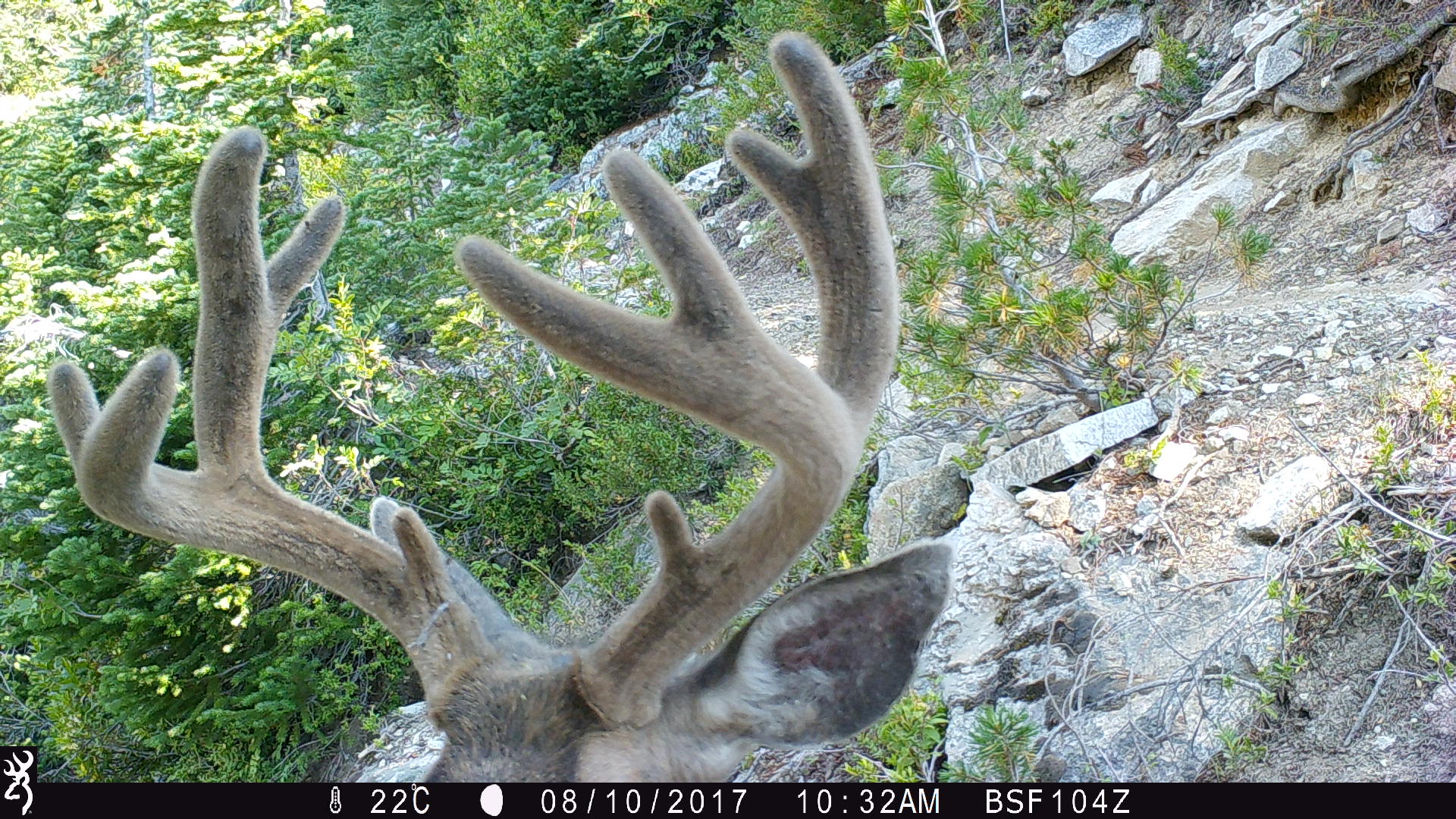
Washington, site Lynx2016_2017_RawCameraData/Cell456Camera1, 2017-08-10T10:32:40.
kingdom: Animalia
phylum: Chordata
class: Mammalia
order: Artiodactyla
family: Cervidae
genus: Odocoileus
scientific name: Odocoileus hemionus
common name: mule deer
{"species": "Odocoileus hemionus (mule deer)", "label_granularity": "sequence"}